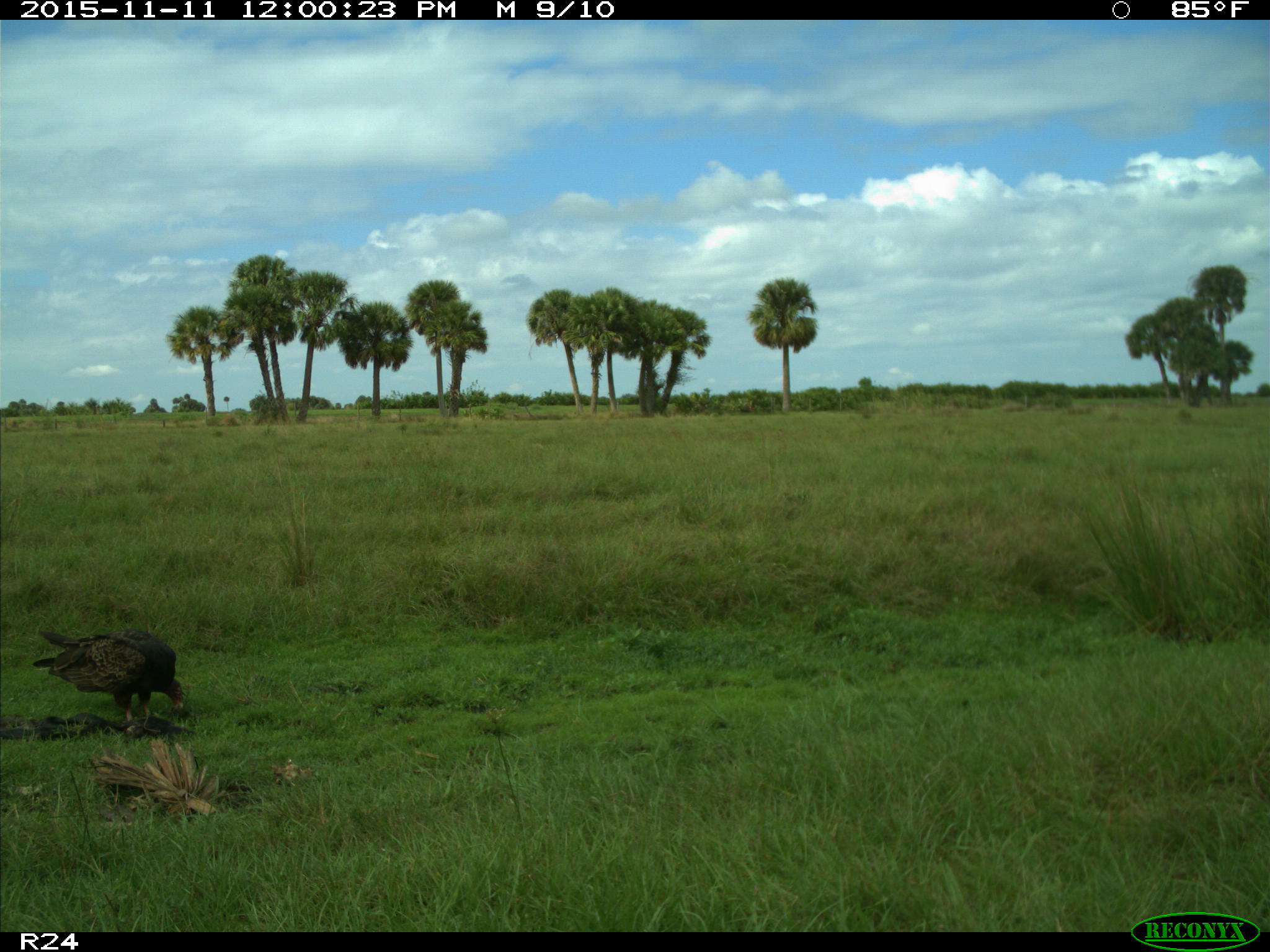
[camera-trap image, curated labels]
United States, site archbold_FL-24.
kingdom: Animalia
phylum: Chordata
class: Aves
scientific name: Aves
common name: birds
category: unidentified bird